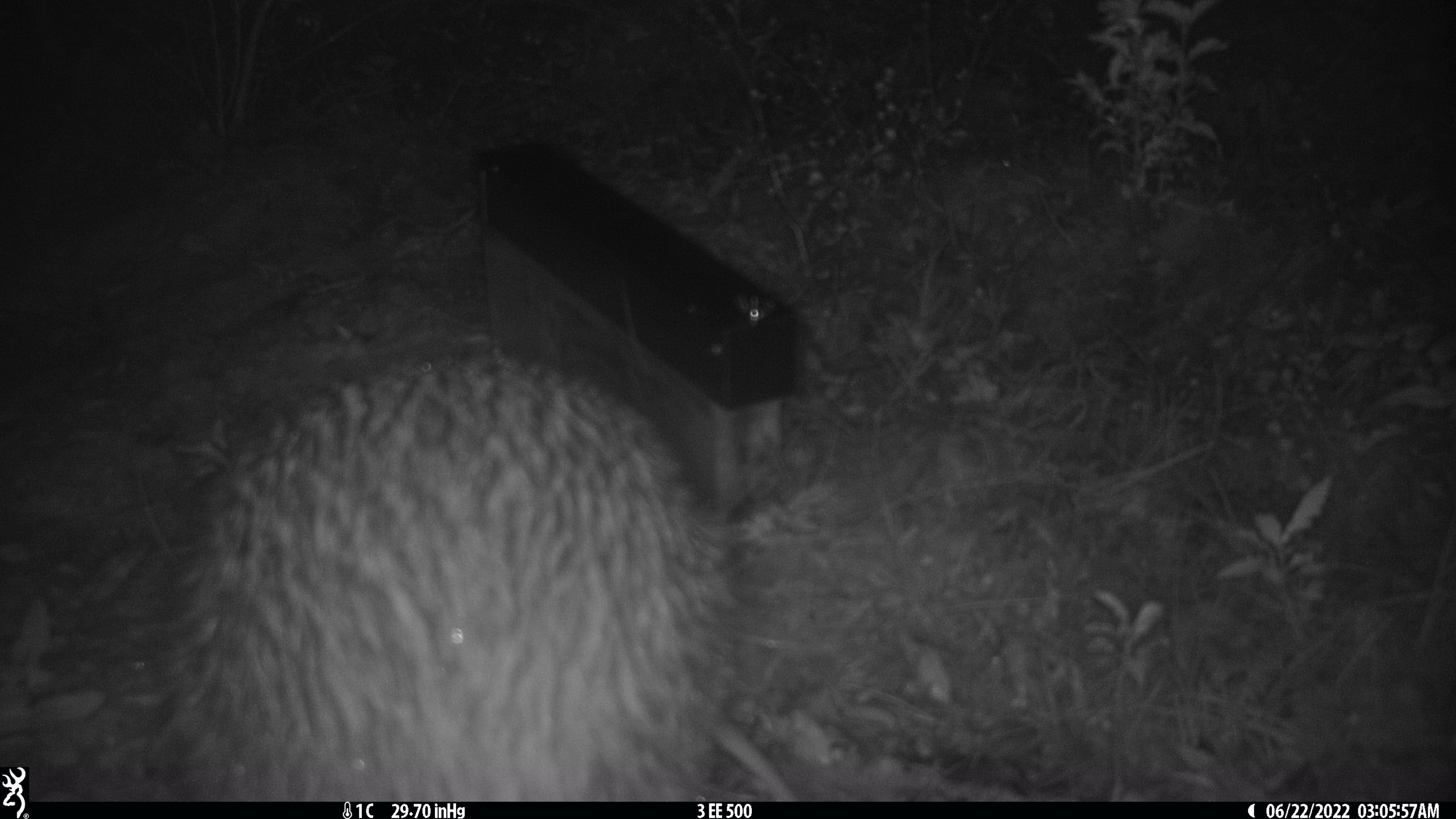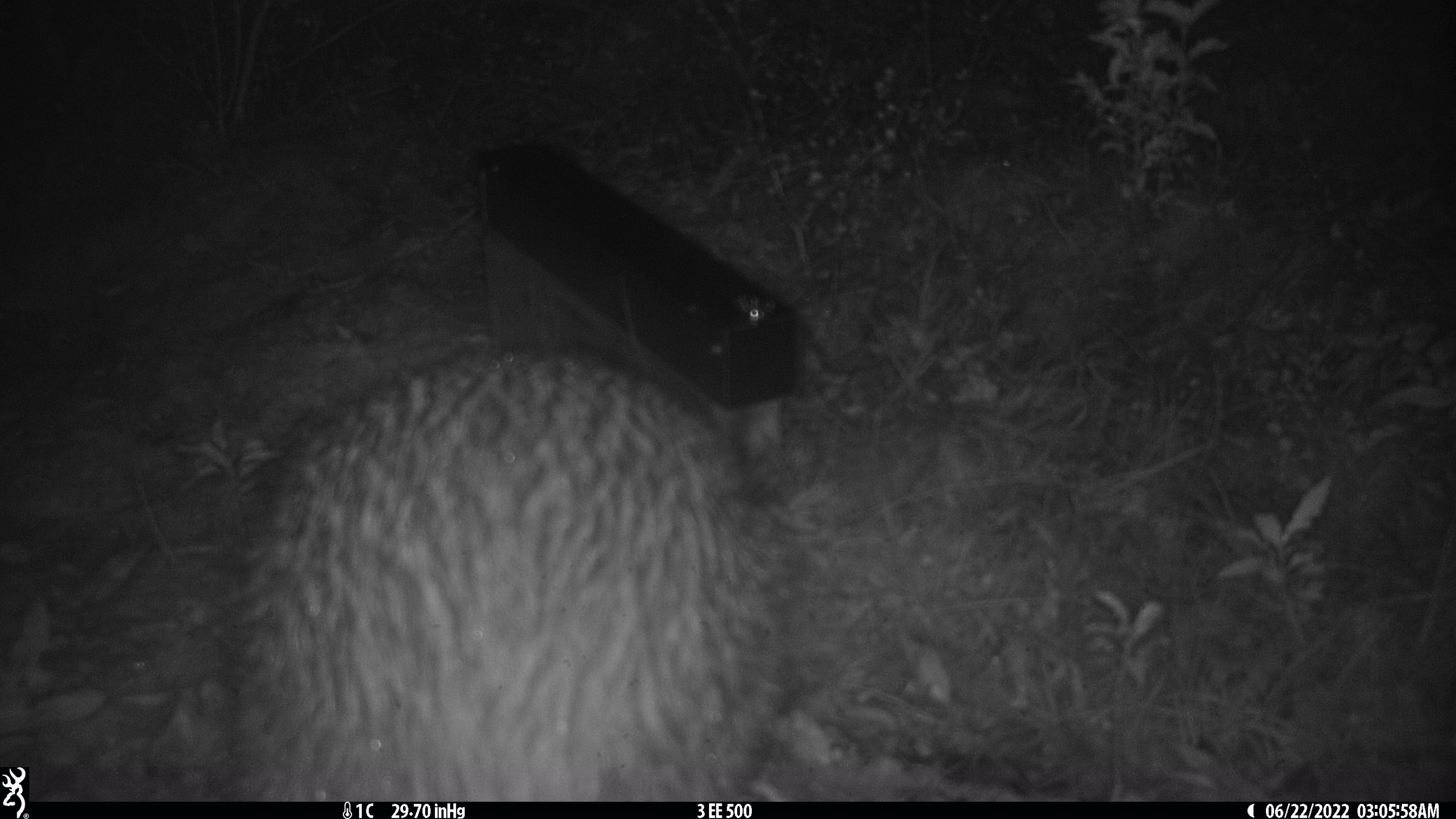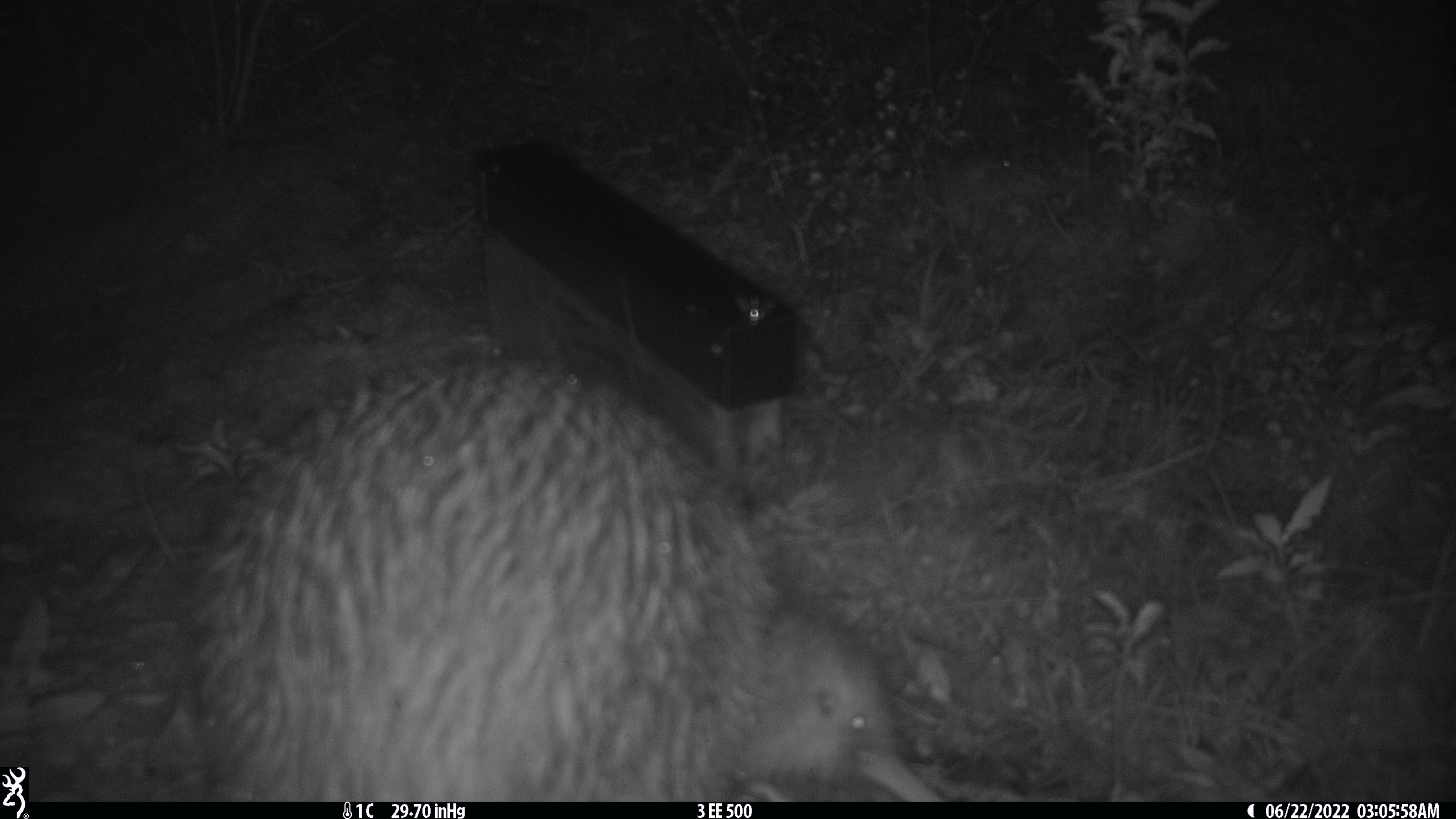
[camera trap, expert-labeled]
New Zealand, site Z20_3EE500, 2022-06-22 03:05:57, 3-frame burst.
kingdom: Animalia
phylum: Chordata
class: Aves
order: Apterygiformes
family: Apterygidae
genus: Apteryx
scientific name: Apteryx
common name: kiwi